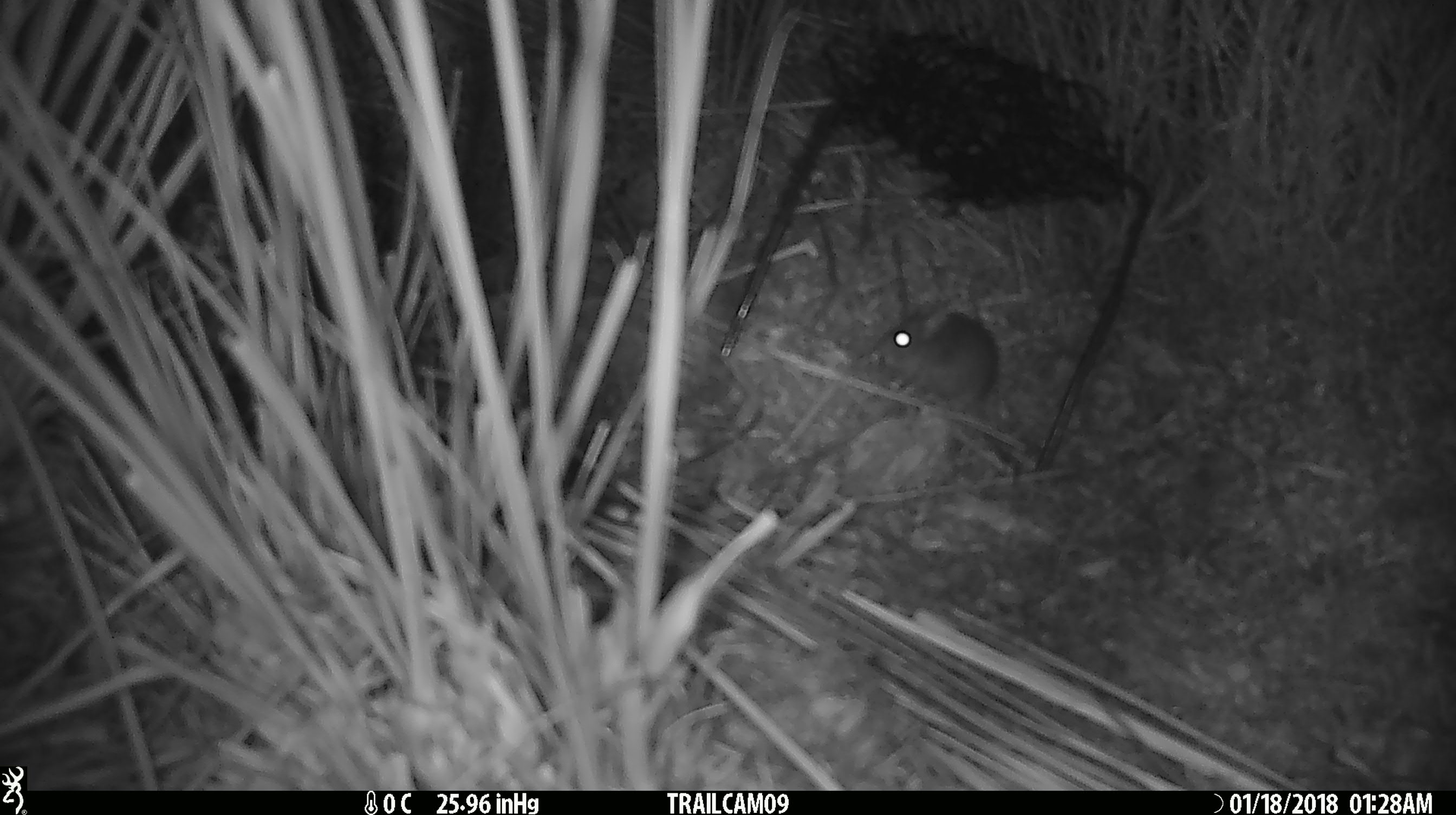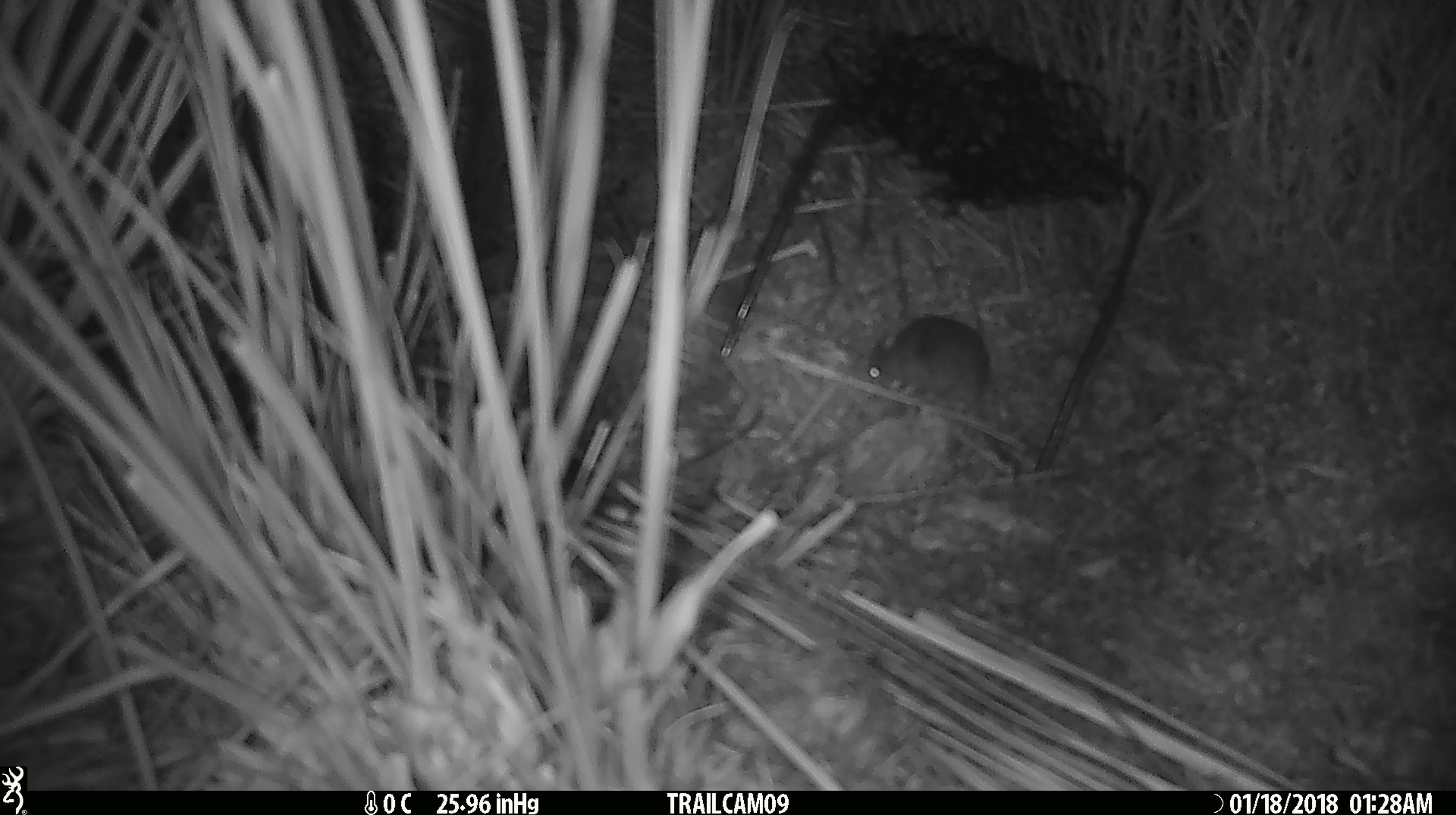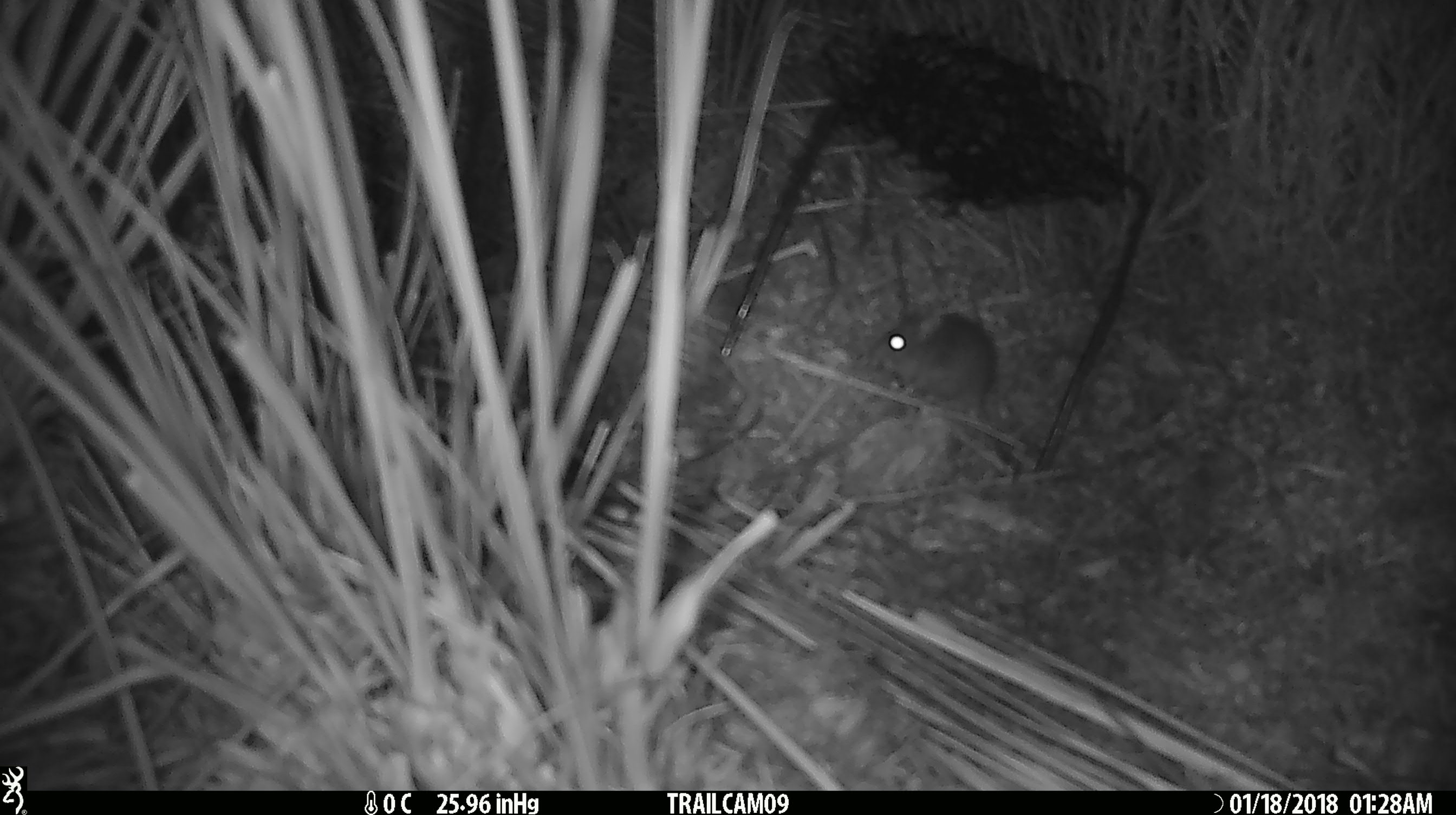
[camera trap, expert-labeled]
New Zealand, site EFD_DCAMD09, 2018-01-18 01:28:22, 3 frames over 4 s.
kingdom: Animalia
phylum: Chordata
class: Mammalia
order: Rodentia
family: Muridae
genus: Mus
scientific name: Mus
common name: mouse